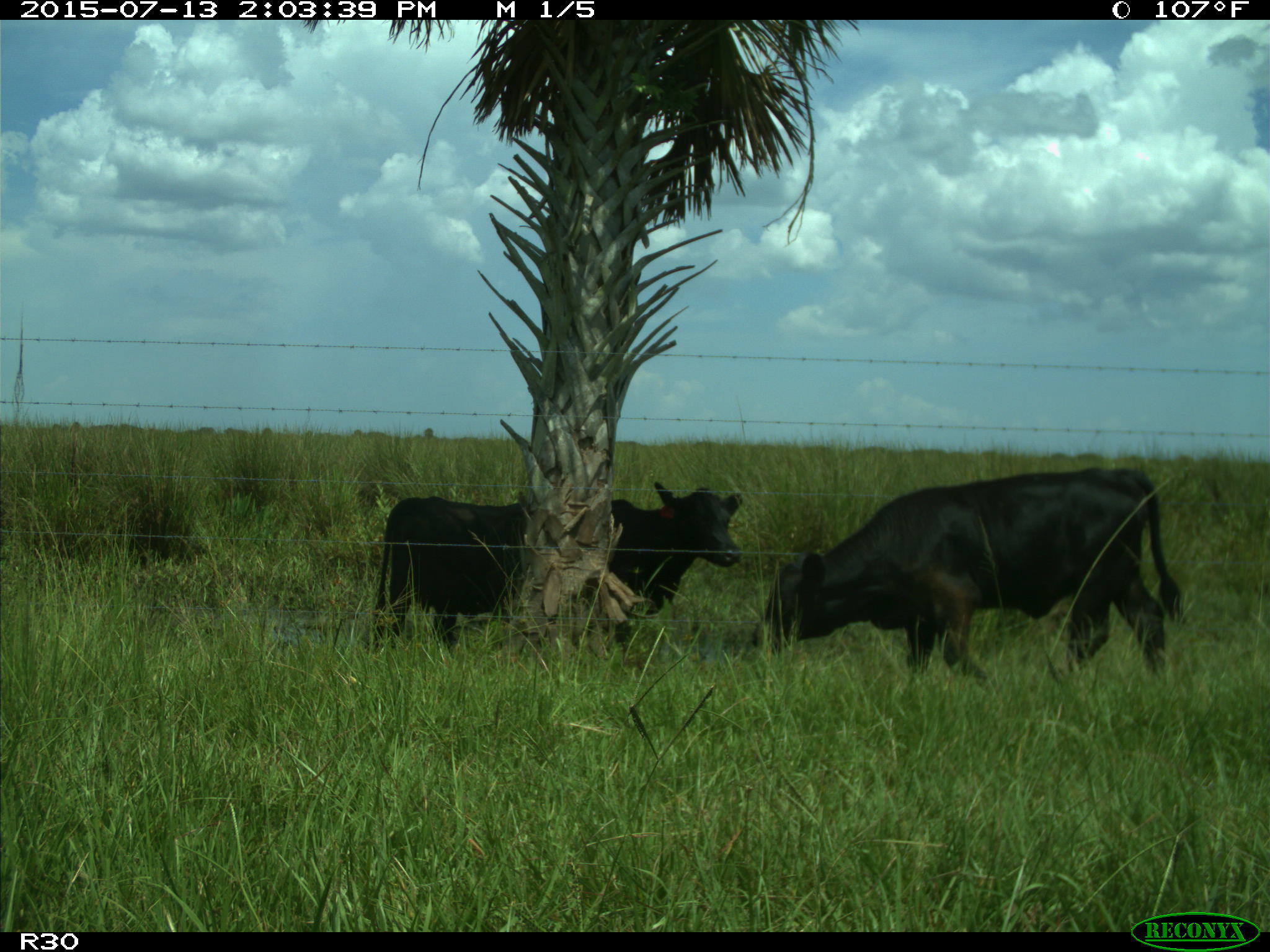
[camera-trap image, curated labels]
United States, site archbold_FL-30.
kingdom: Animalia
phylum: Chordata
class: Mammalia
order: Artiodactyla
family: Bovidae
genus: Bos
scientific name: Bos taurus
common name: domestic cow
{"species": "Bos taurus (domestic cow)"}